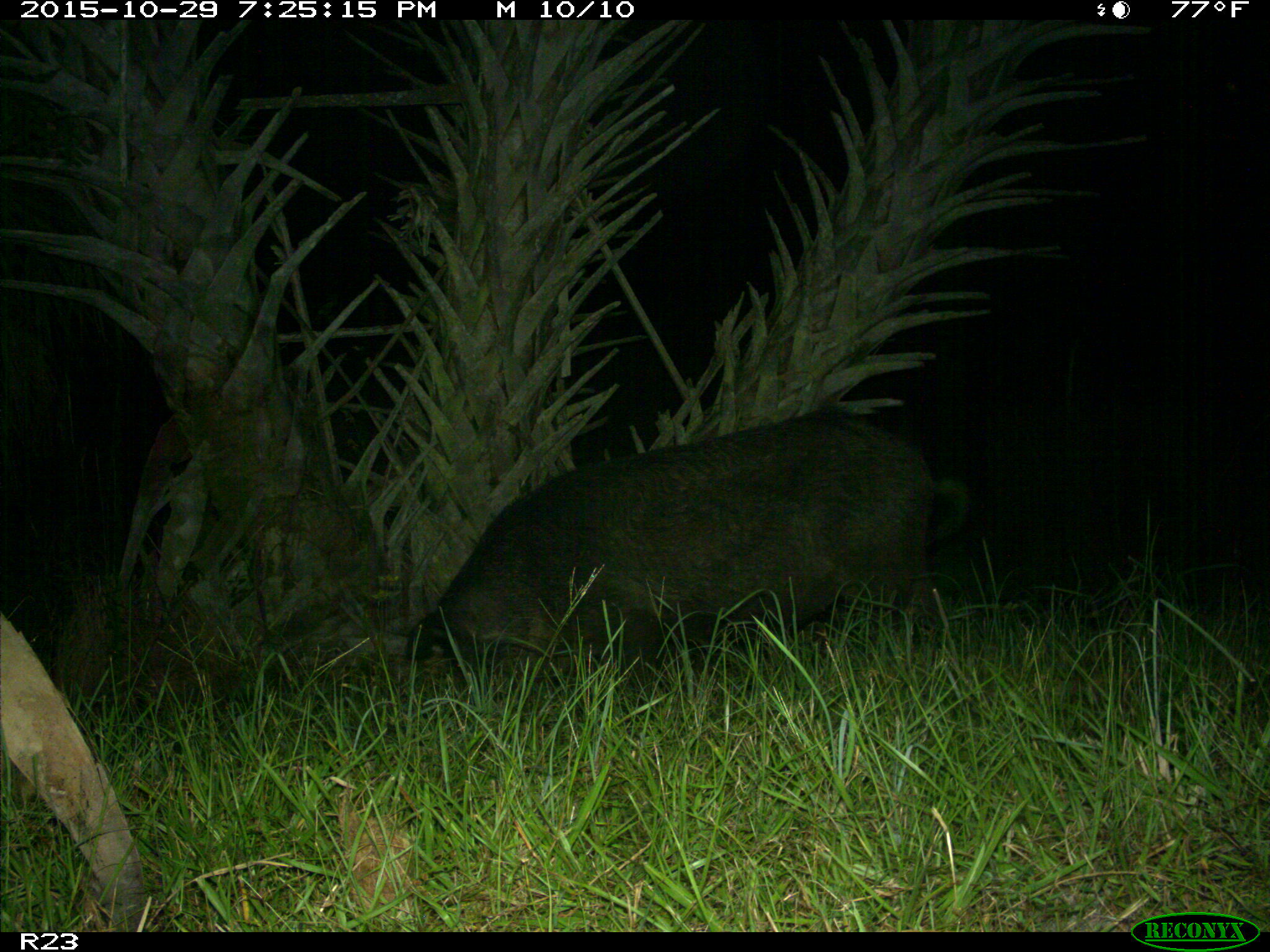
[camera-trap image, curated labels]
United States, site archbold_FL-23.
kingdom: Animalia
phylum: Chordata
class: Mammalia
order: Artiodactyla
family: Suidae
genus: Sus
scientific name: Sus scrofa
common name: wild boar